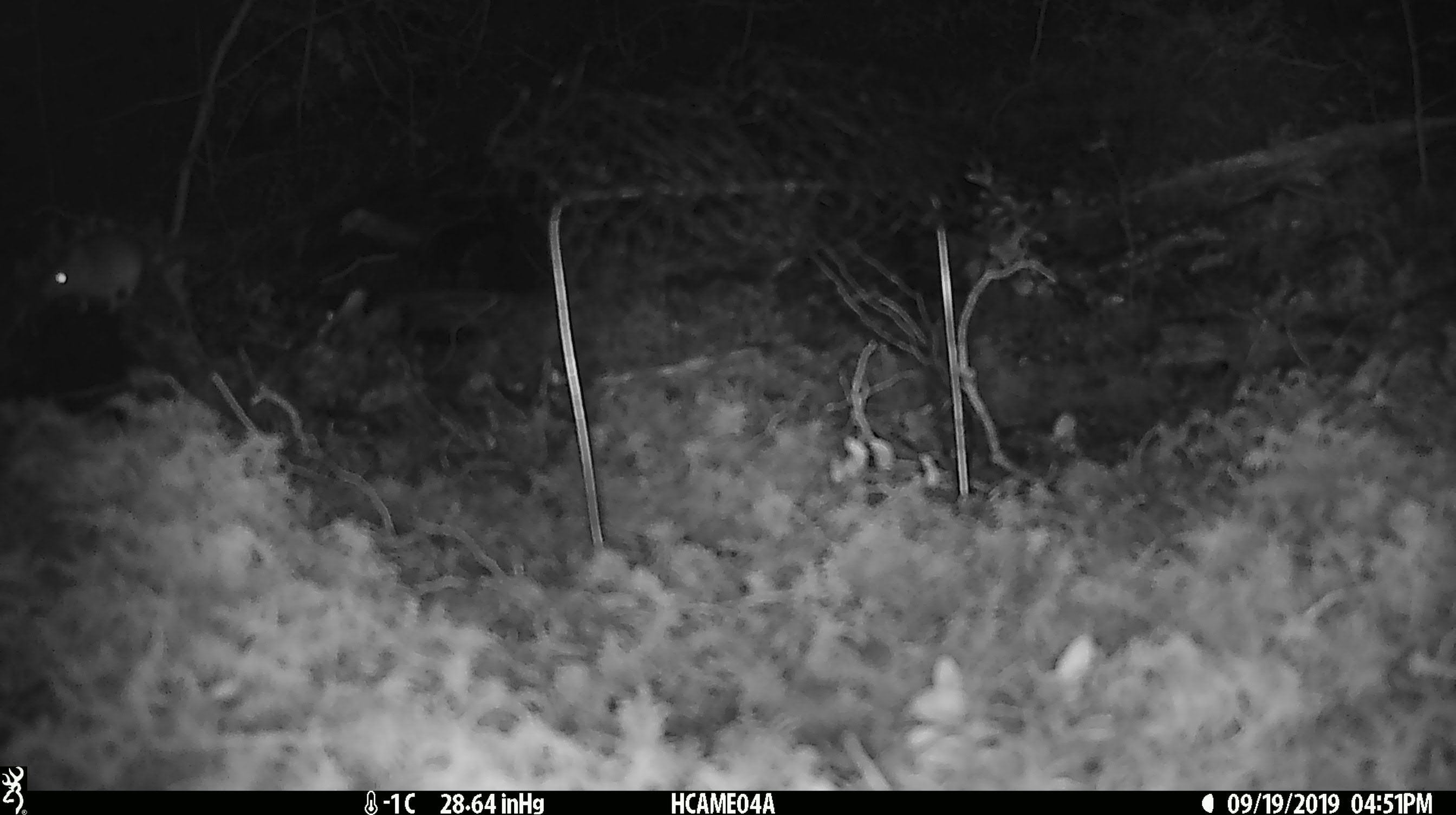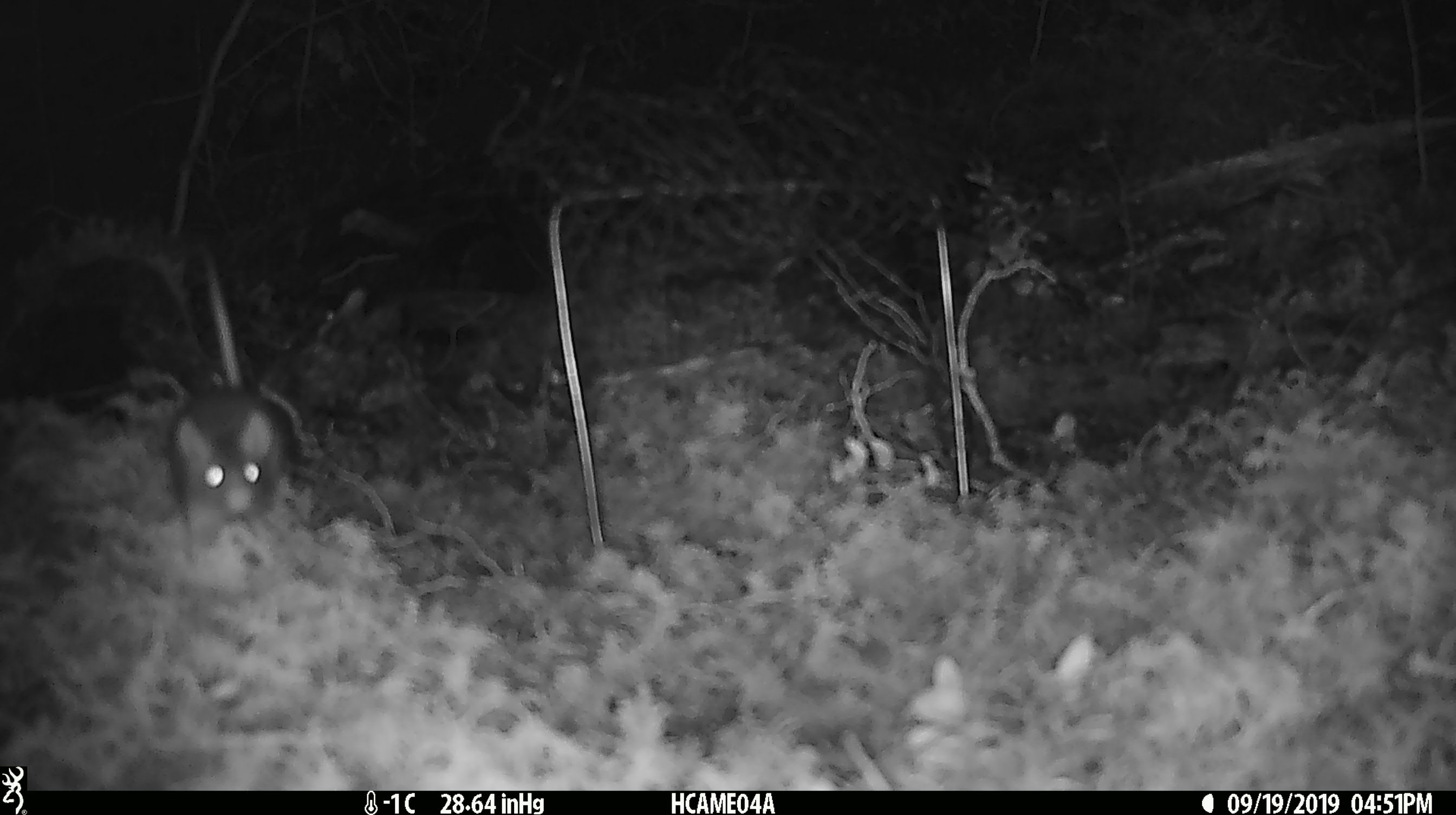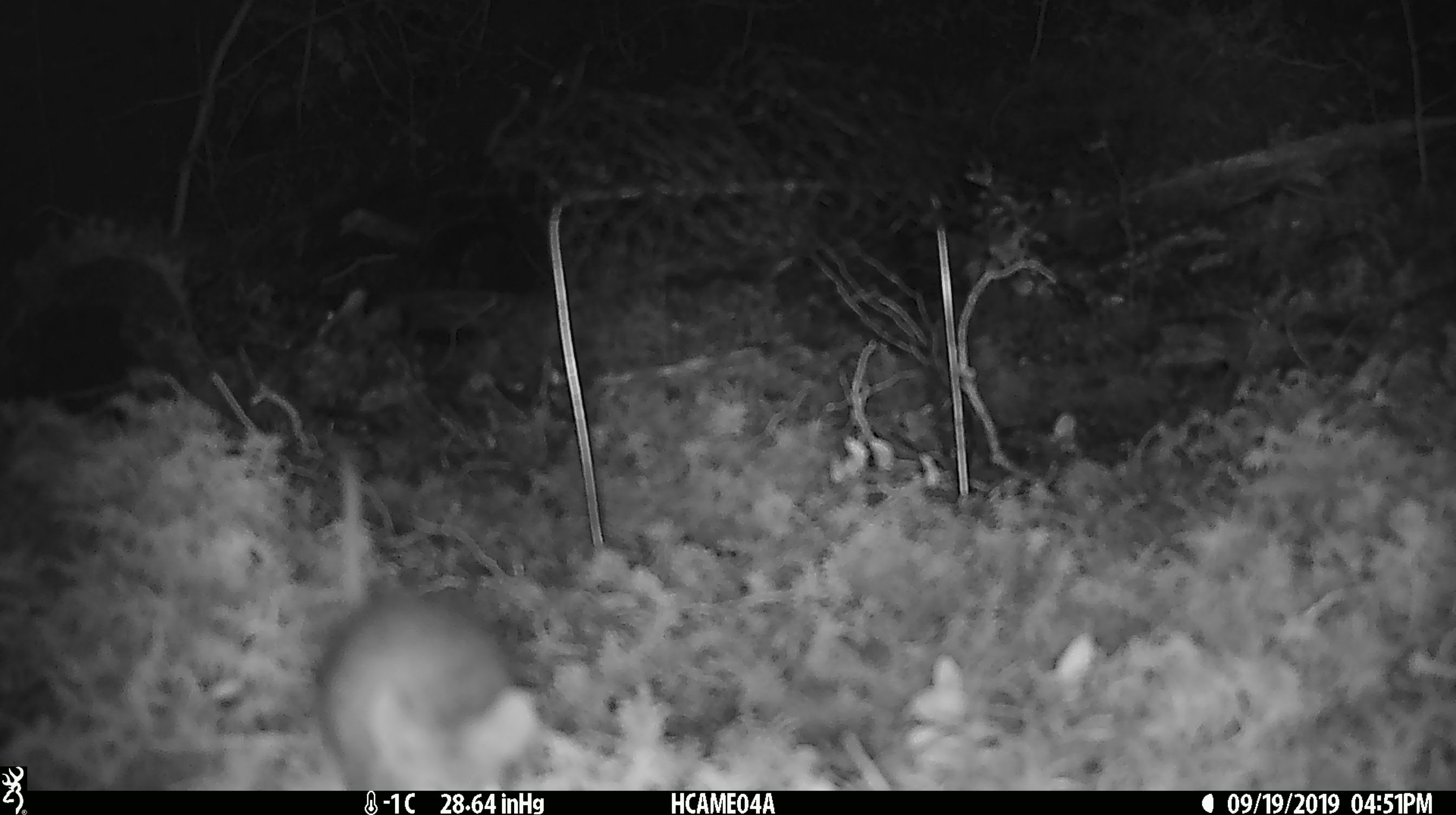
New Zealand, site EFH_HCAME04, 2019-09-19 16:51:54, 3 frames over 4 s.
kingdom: Animalia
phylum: Chordata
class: Mammalia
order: Rodentia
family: Muridae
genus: Mus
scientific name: Mus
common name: mouse